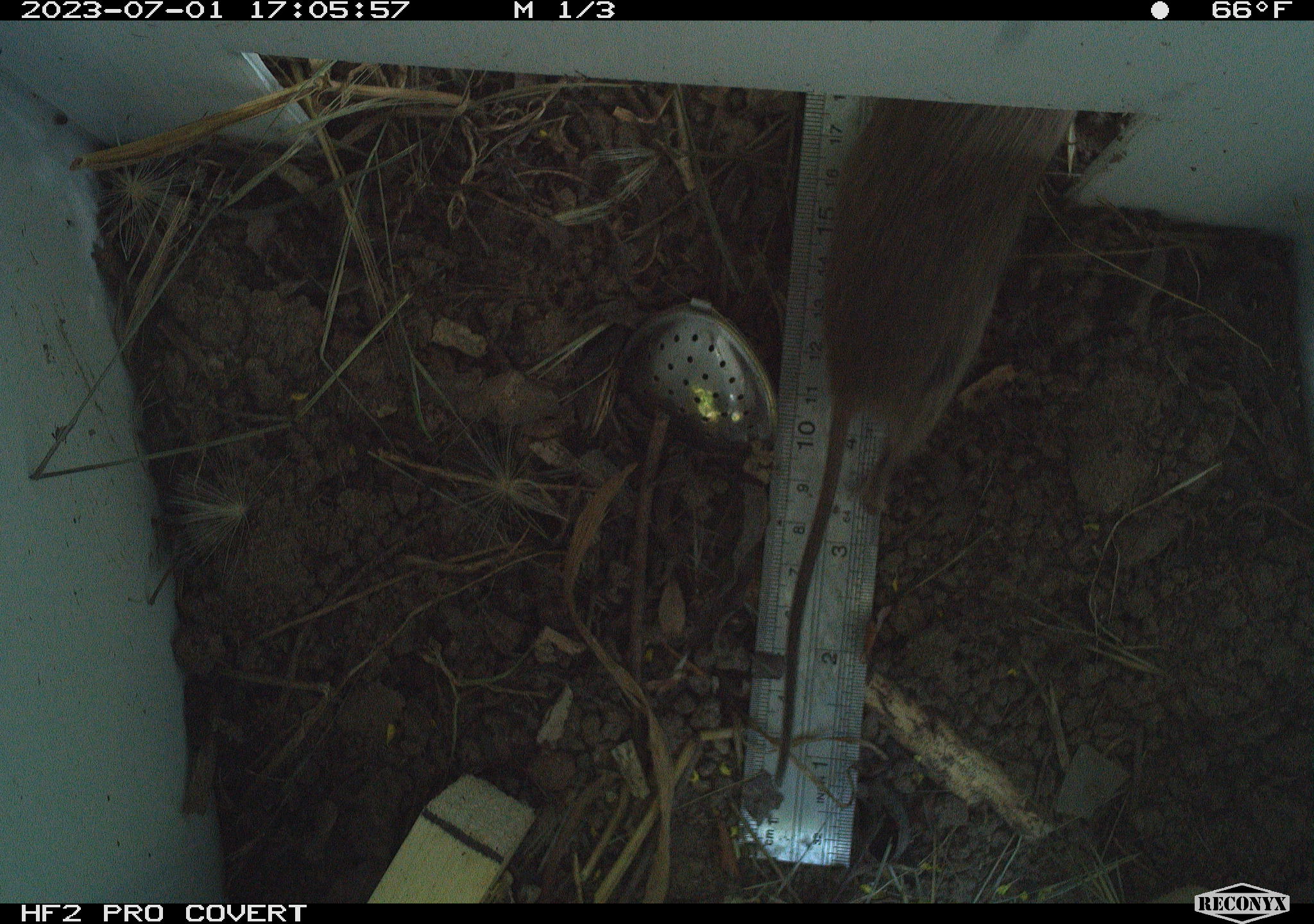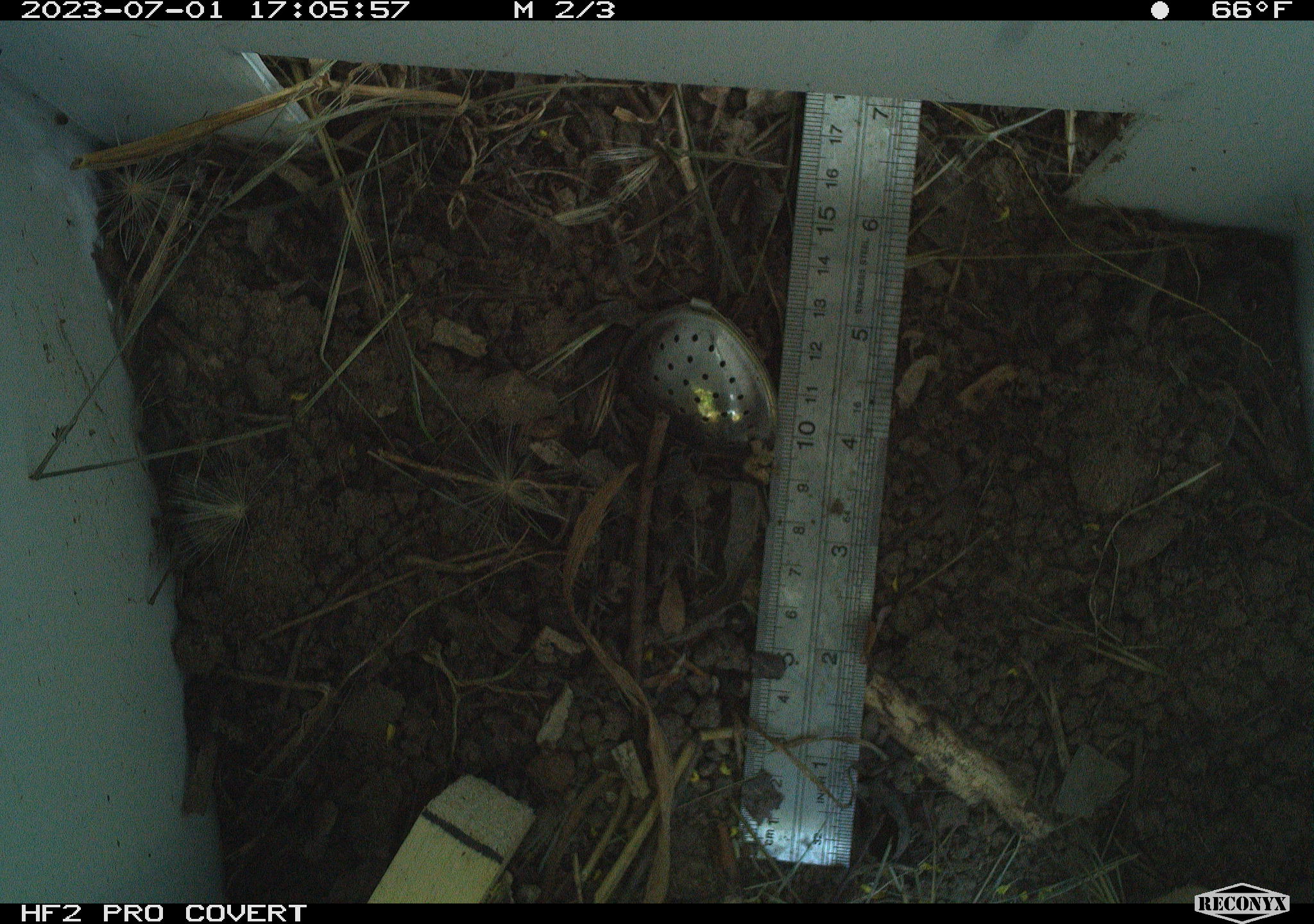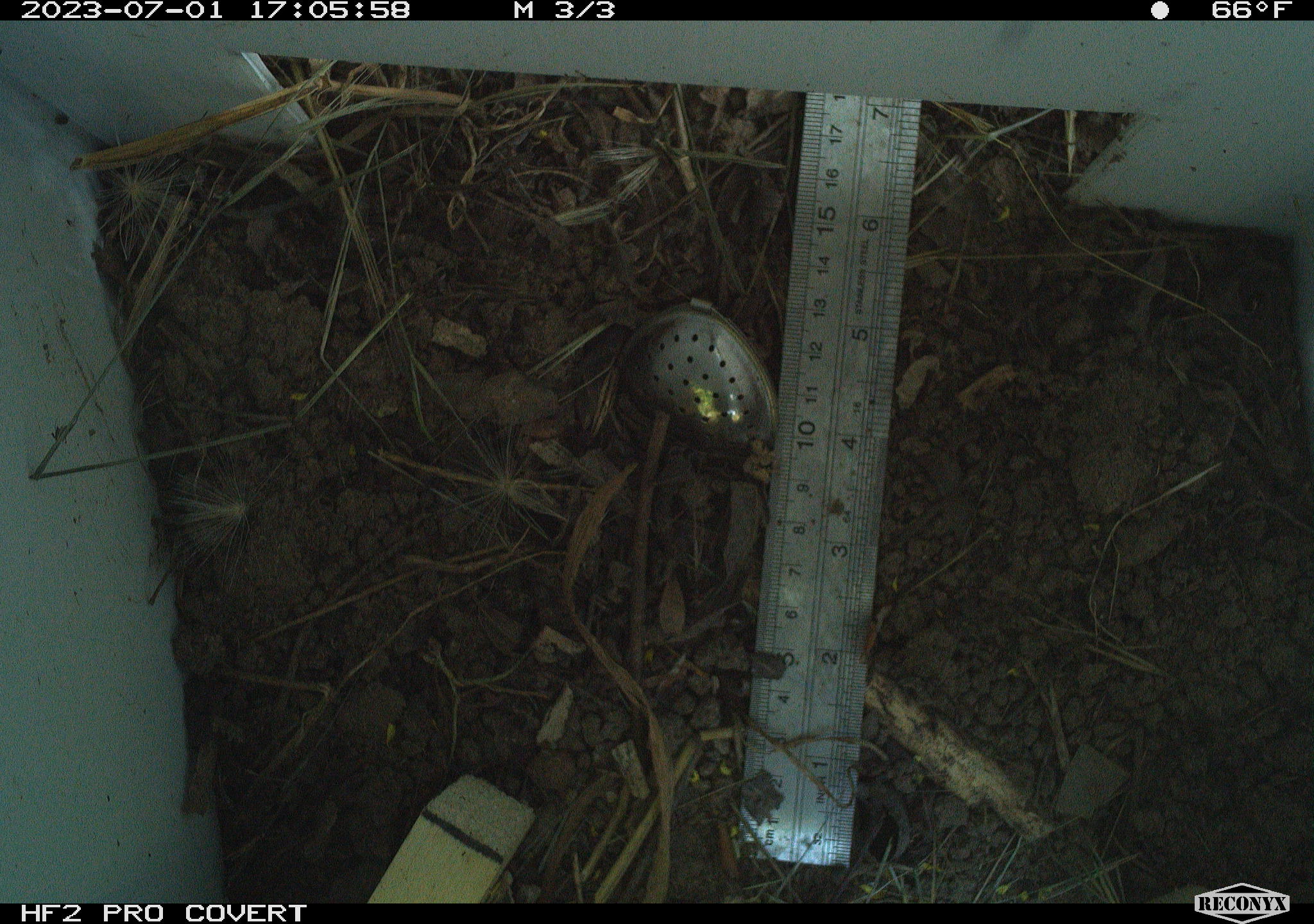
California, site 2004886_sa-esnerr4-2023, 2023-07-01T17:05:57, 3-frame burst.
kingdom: Animalia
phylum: Chordata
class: Mammalia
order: Rodentia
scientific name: Rodentia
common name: mouse species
Mouse species (Rodentia).